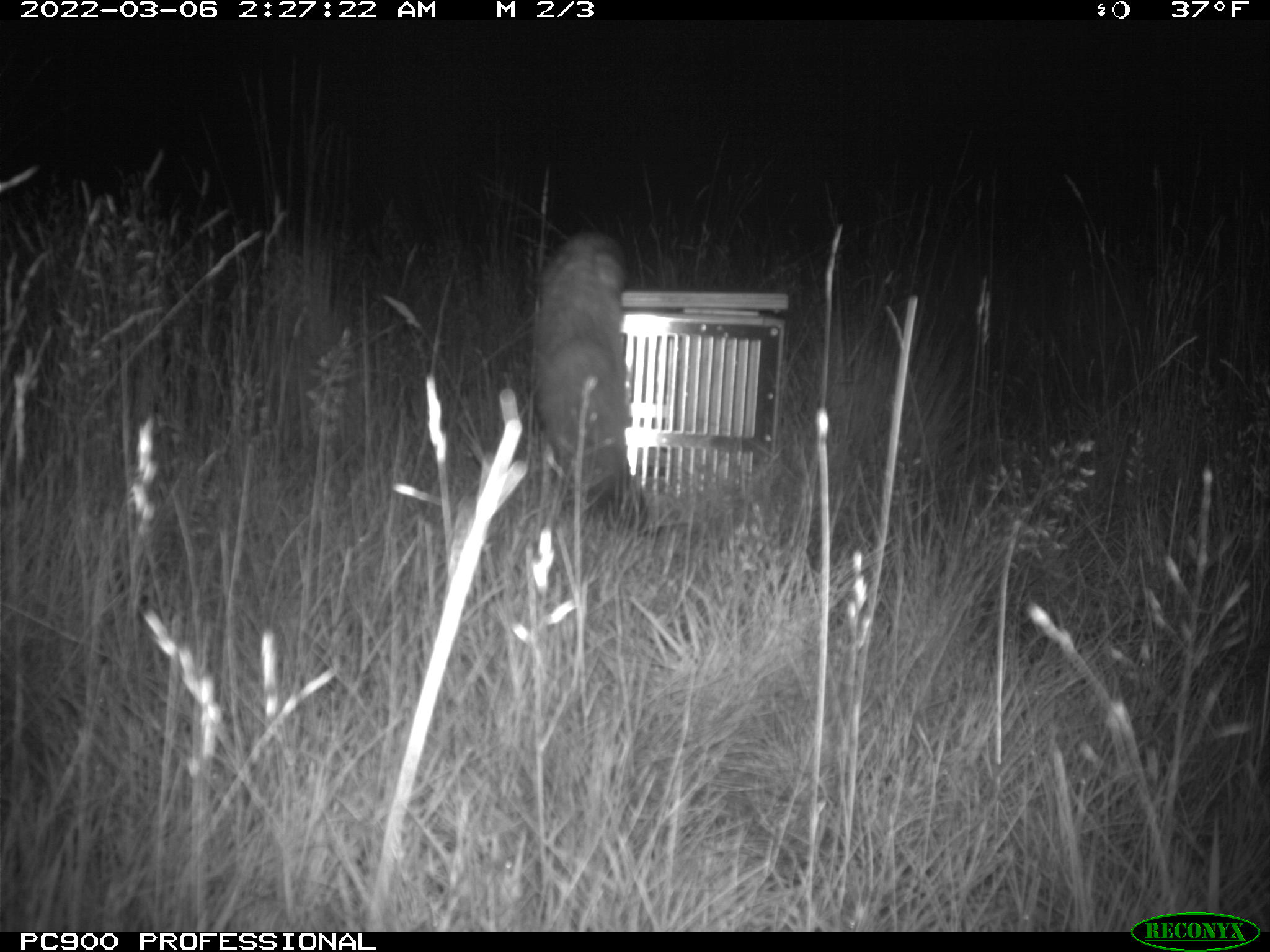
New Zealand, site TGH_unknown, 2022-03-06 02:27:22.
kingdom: Animalia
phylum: Chordata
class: Mammalia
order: Carnivora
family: Mustelidae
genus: Mustela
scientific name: Mustela furo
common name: ferret